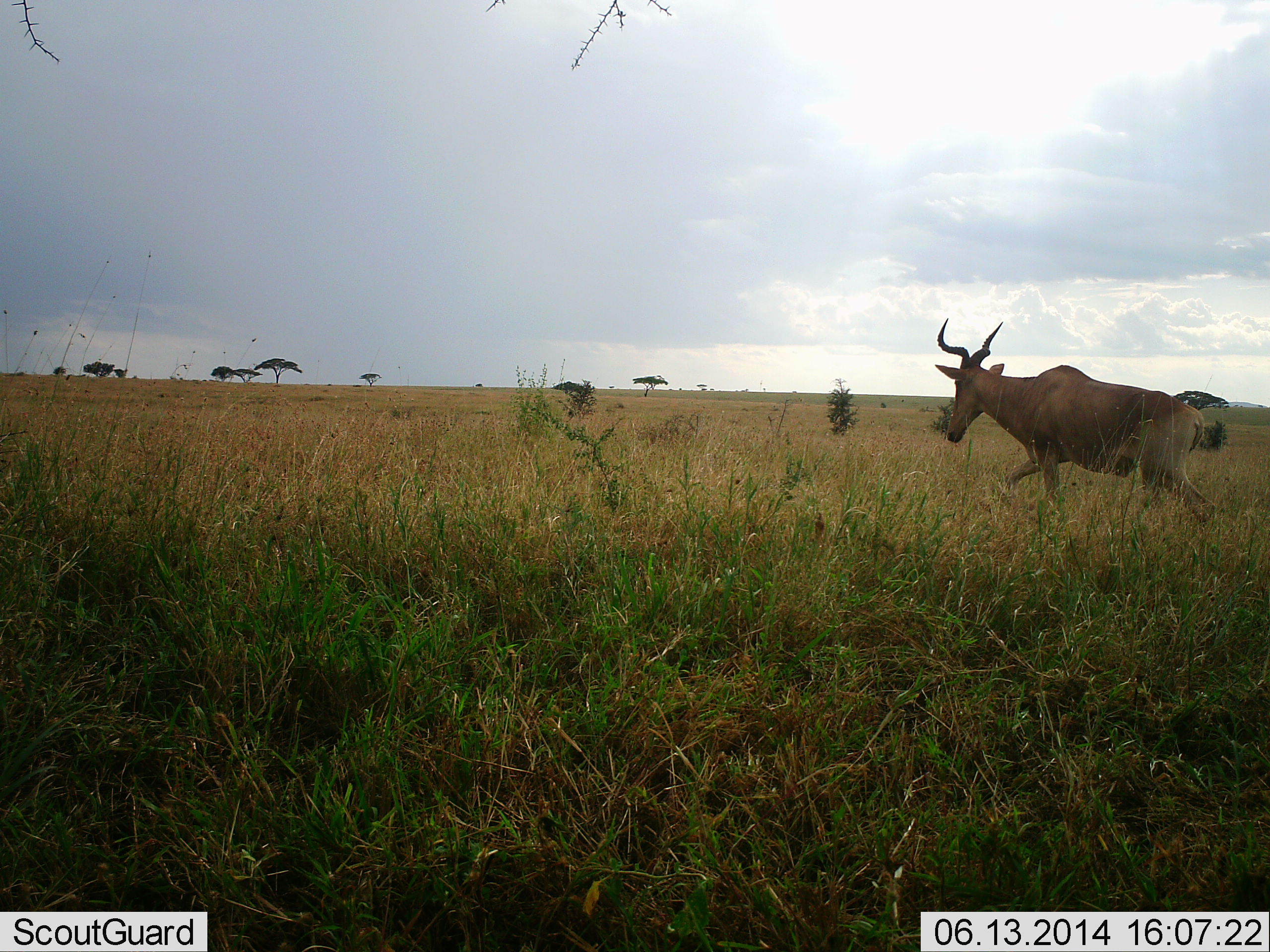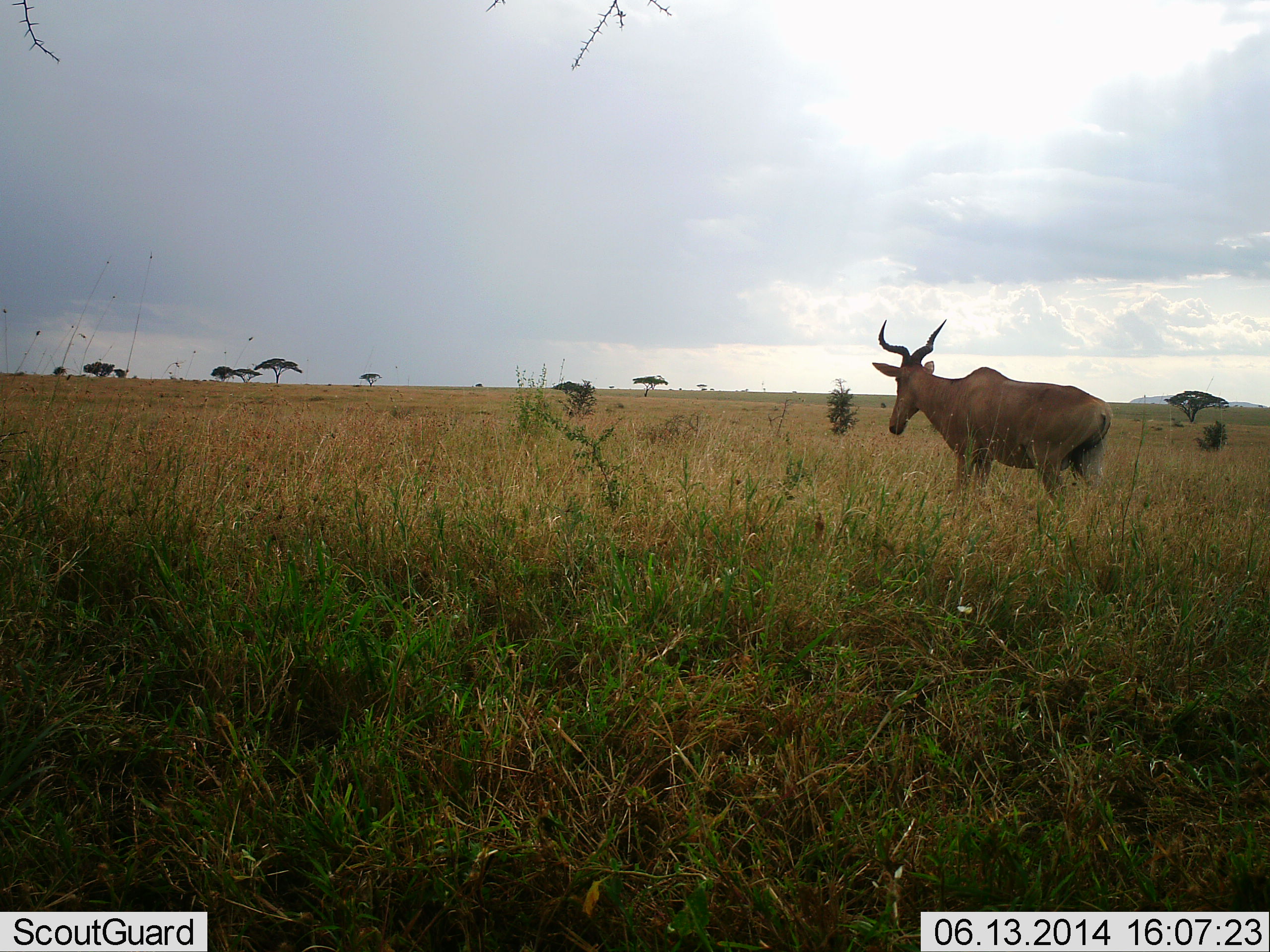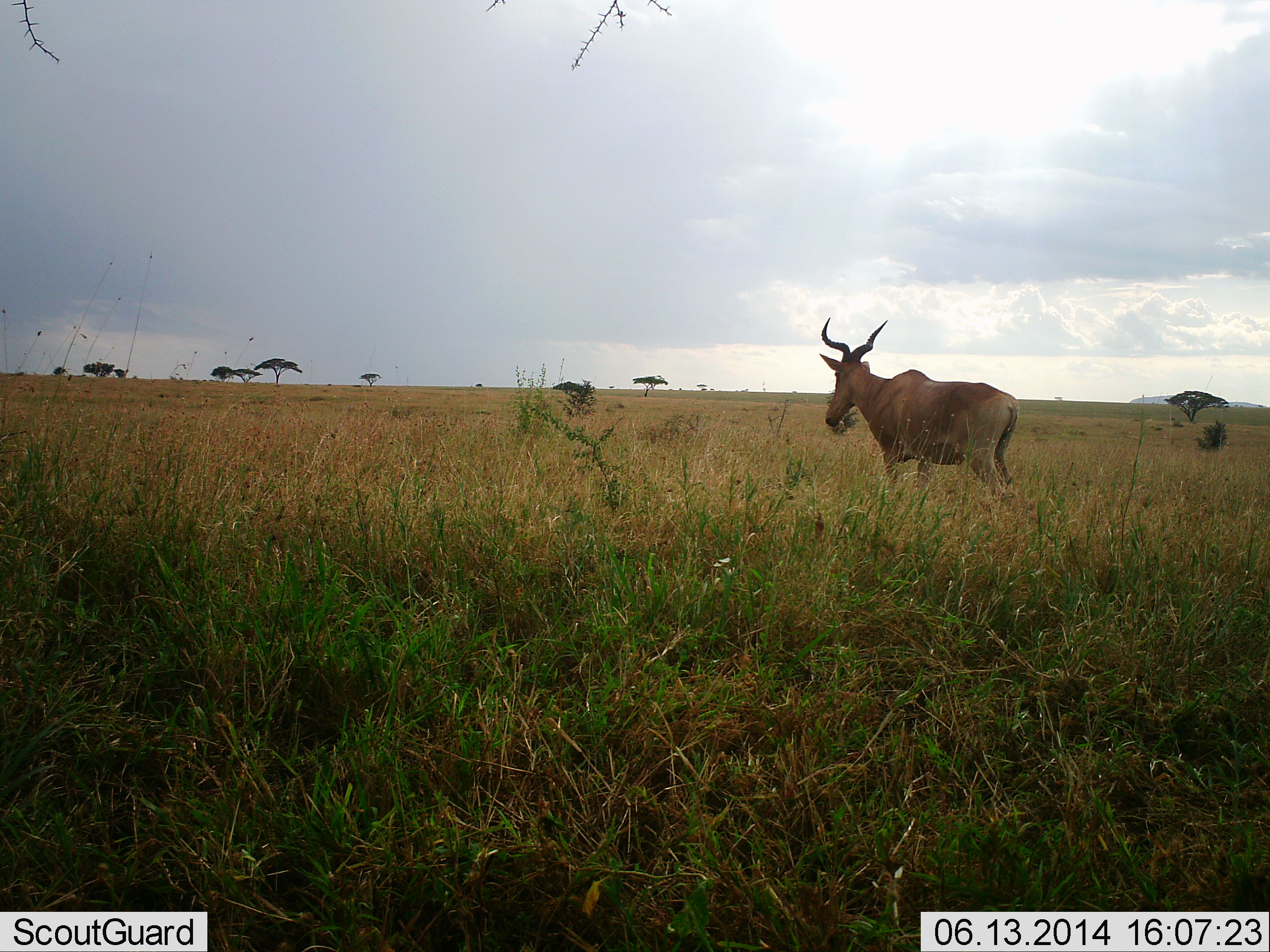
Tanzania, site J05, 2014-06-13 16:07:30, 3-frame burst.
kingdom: Animalia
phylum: Chordata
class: Mammalia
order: Artiodactyla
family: Bovidae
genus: Alcelaphus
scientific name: Alcelaphus buselaphus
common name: hartebeest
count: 1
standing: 40%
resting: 0%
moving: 70%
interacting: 0%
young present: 0%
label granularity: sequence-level